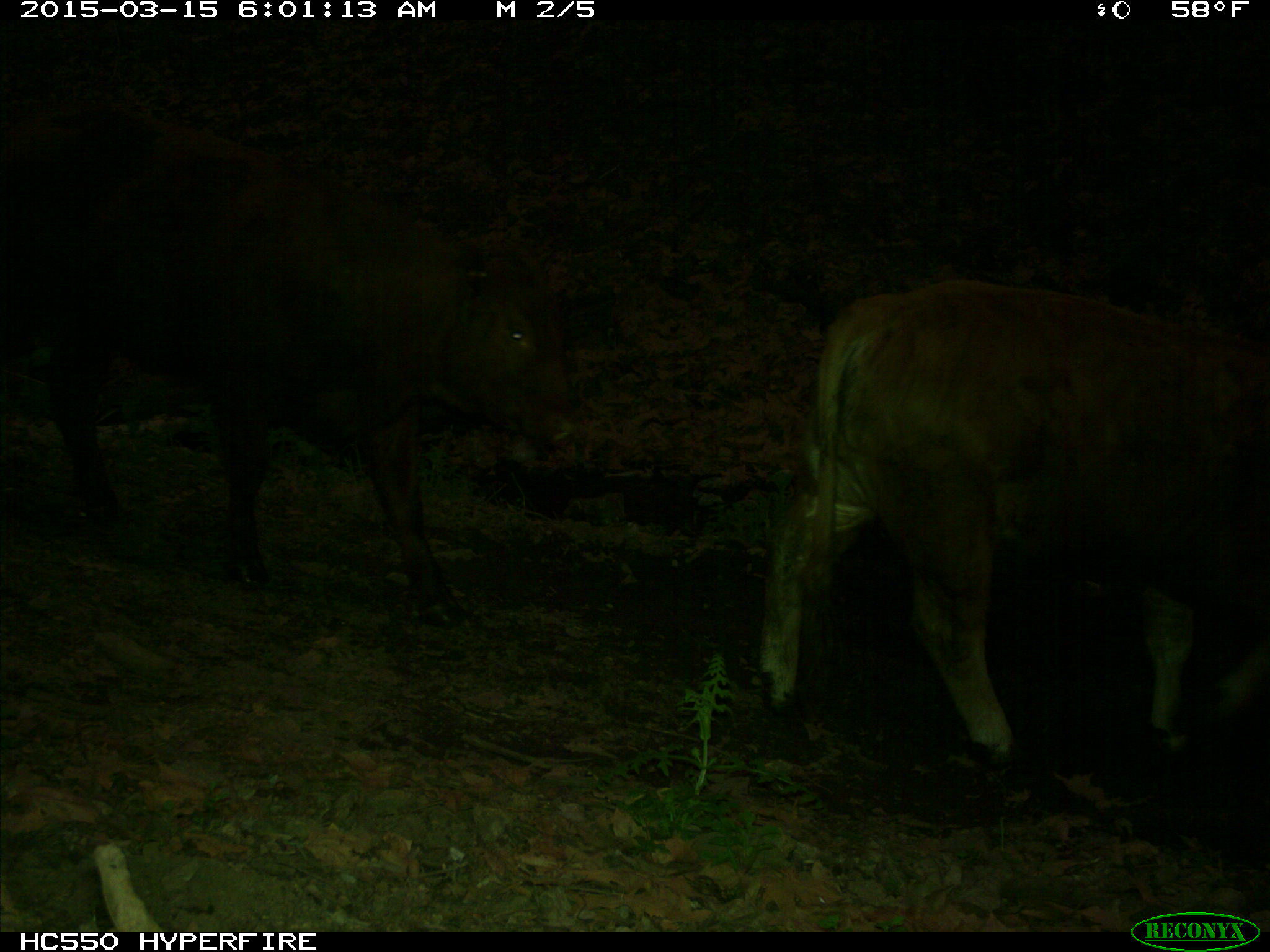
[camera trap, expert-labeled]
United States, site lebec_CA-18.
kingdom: Animalia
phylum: Chordata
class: Mammalia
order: Artiodactyla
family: Bovidae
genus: Bos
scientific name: Bos taurus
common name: domestic cow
Bos taurus (domestic cow).